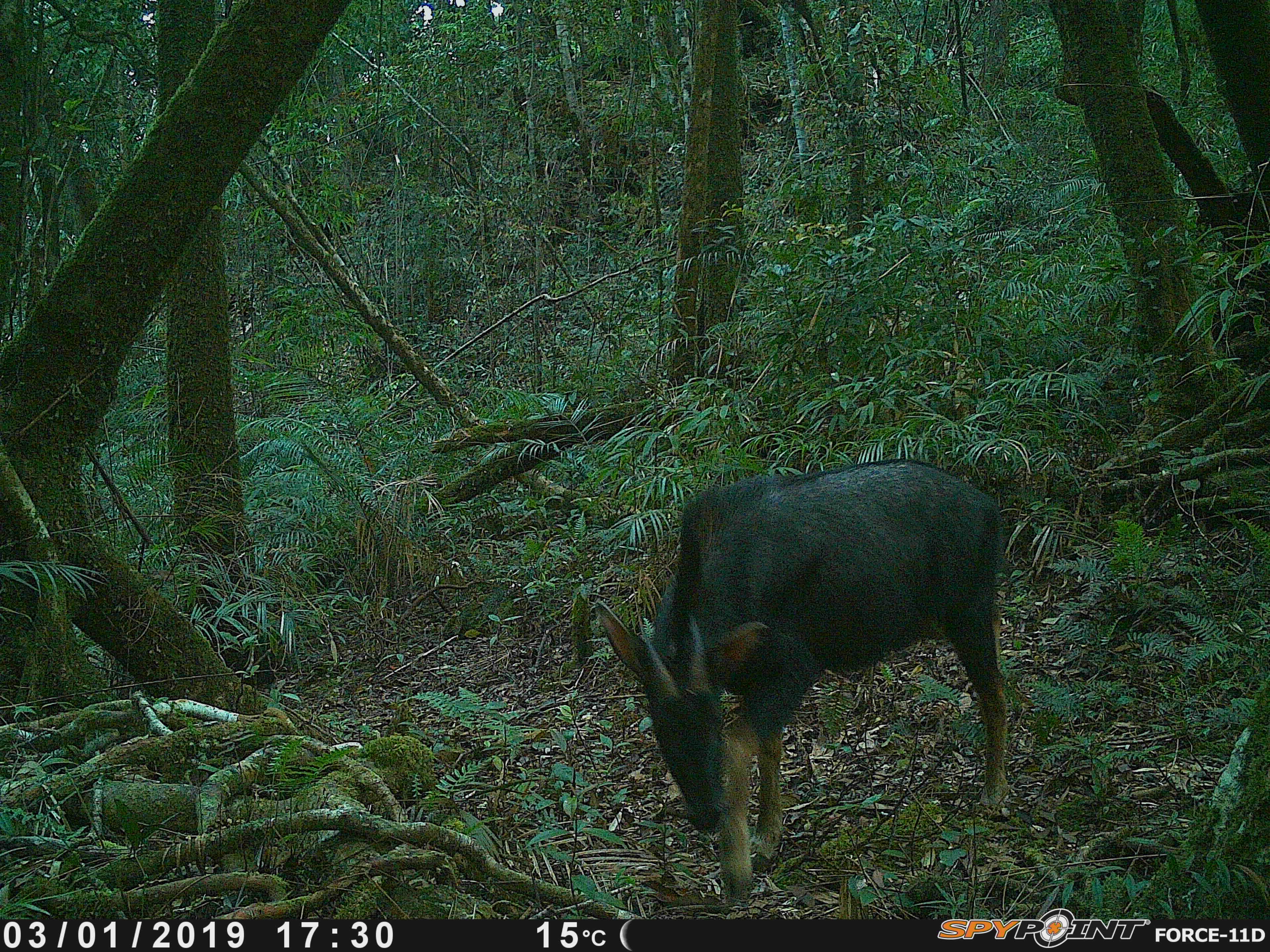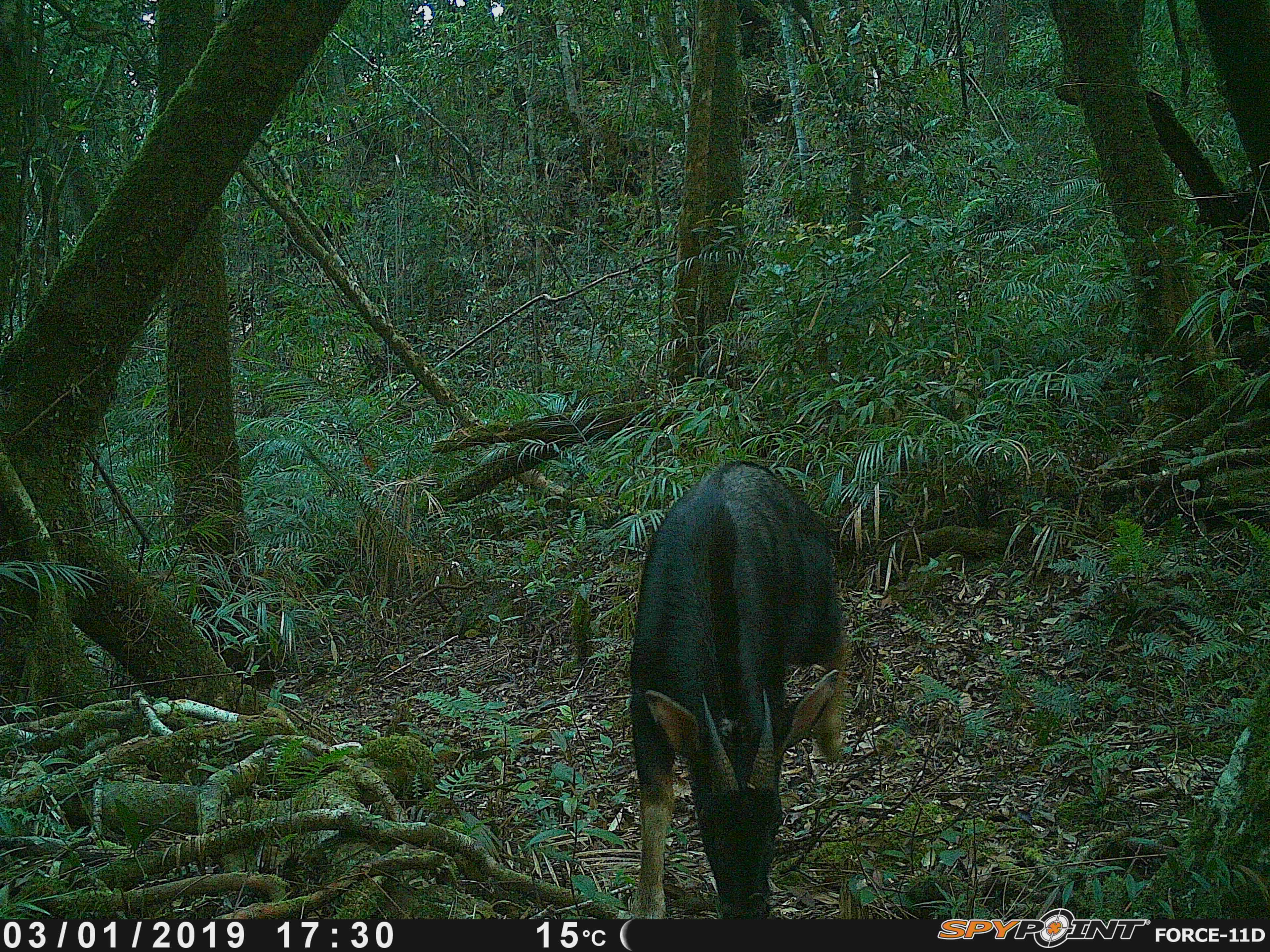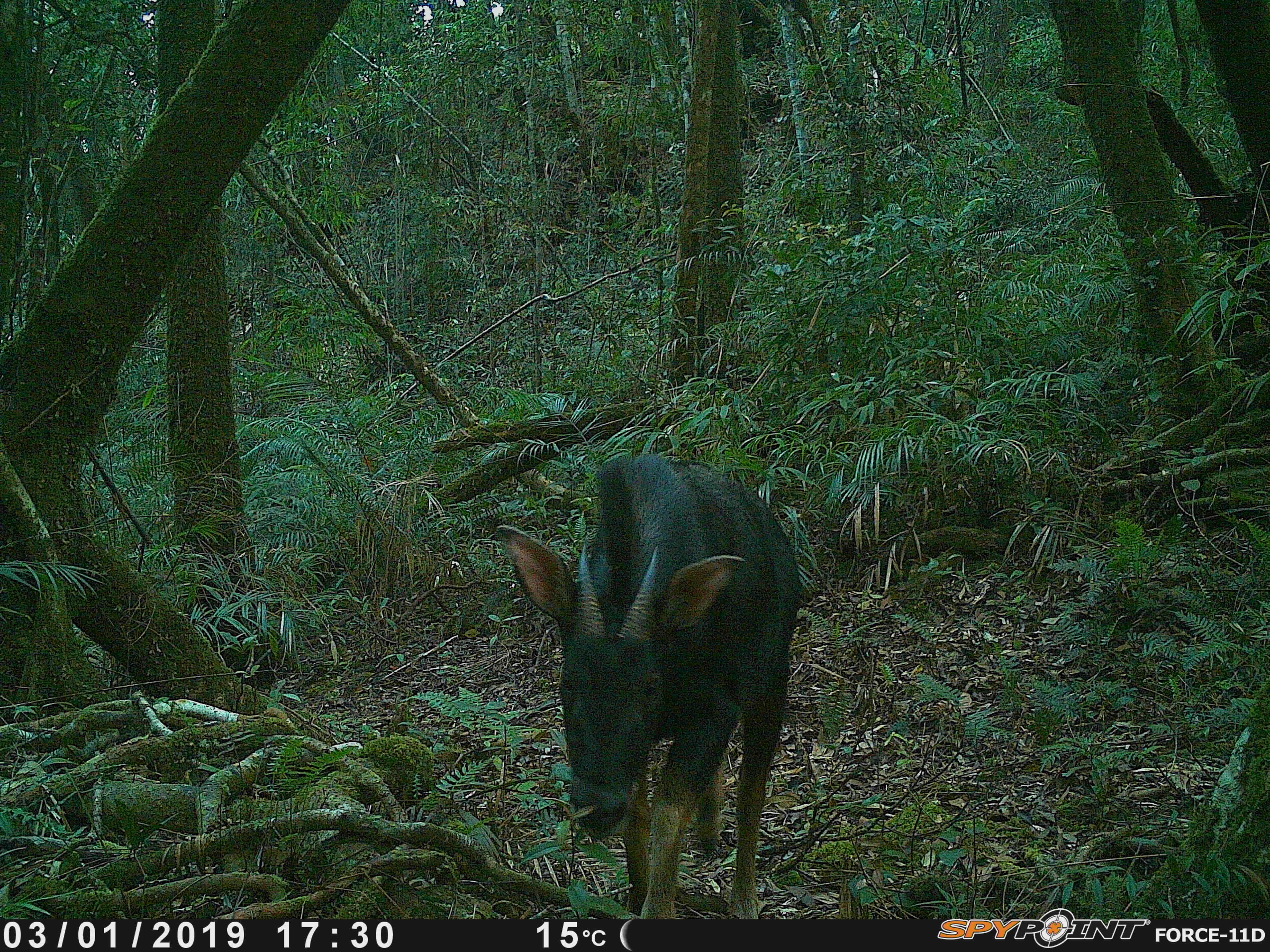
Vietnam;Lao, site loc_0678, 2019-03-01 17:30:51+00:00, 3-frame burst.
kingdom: Animalia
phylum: Chordata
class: Mammalia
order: Artiodactyla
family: Bovidae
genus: Capricornis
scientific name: Capricornis sumatraensis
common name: chinese serow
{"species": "chinese serow (Capricornis sumatraensis)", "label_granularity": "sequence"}